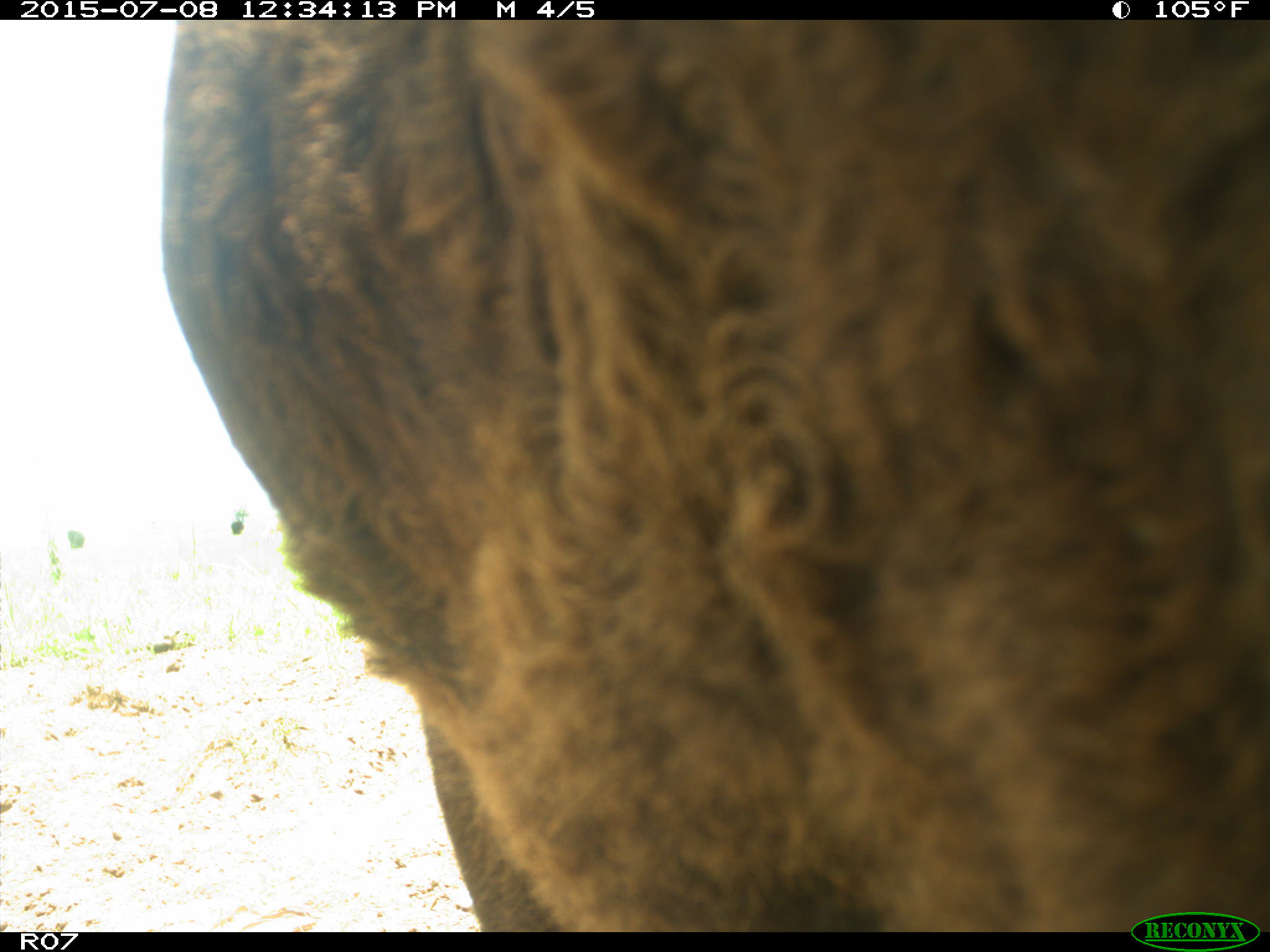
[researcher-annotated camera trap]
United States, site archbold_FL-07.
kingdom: Animalia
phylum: Chordata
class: Mammalia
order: Artiodactyla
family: Bovidae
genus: Bos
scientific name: Bos taurus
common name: domestic cow